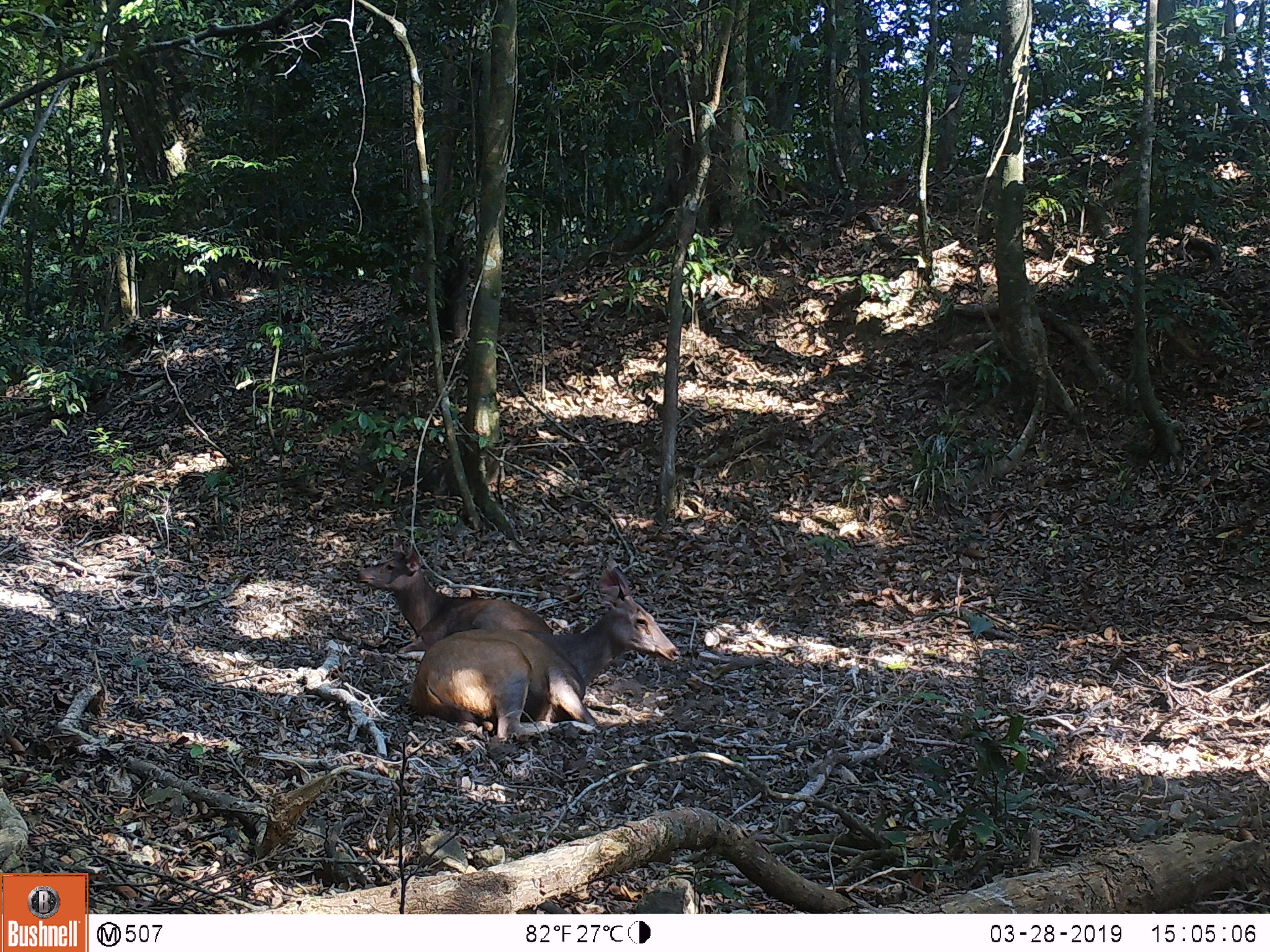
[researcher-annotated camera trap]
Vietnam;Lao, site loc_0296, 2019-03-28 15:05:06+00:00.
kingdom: Animalia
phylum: Chordata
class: Mammalia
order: Artiodactyla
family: Cervidae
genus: Rusa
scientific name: Rusa unicolor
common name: sambar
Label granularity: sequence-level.